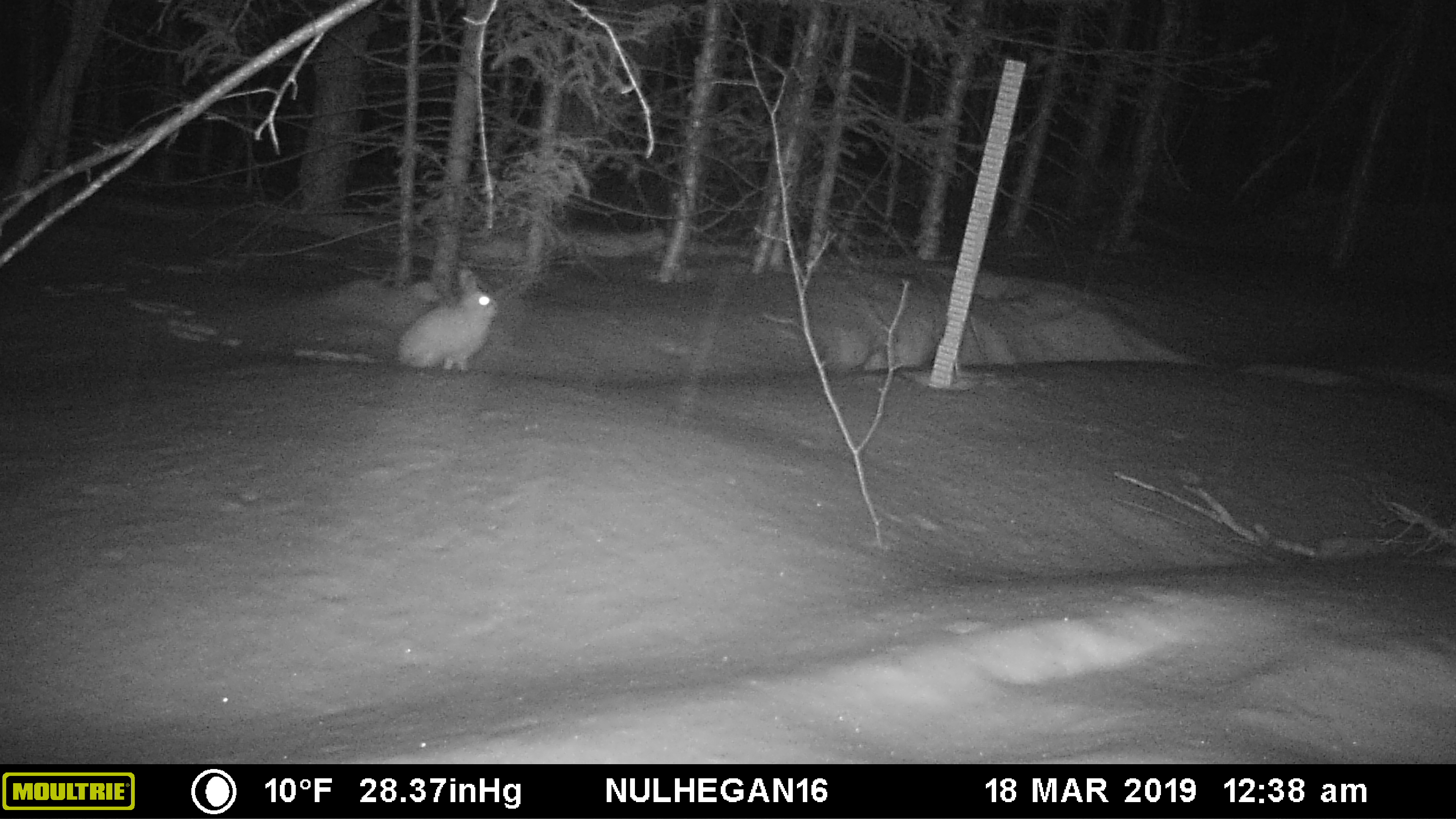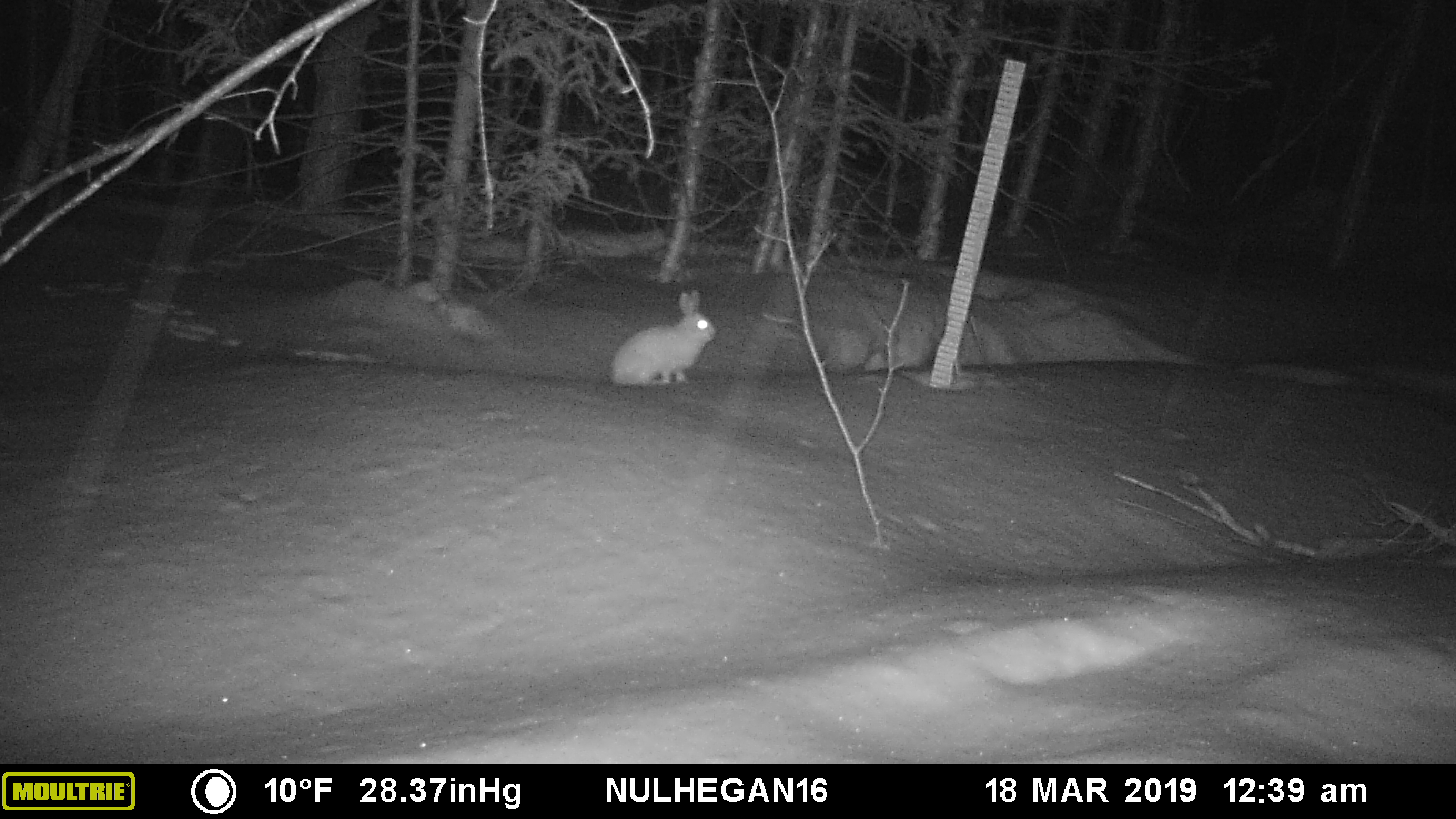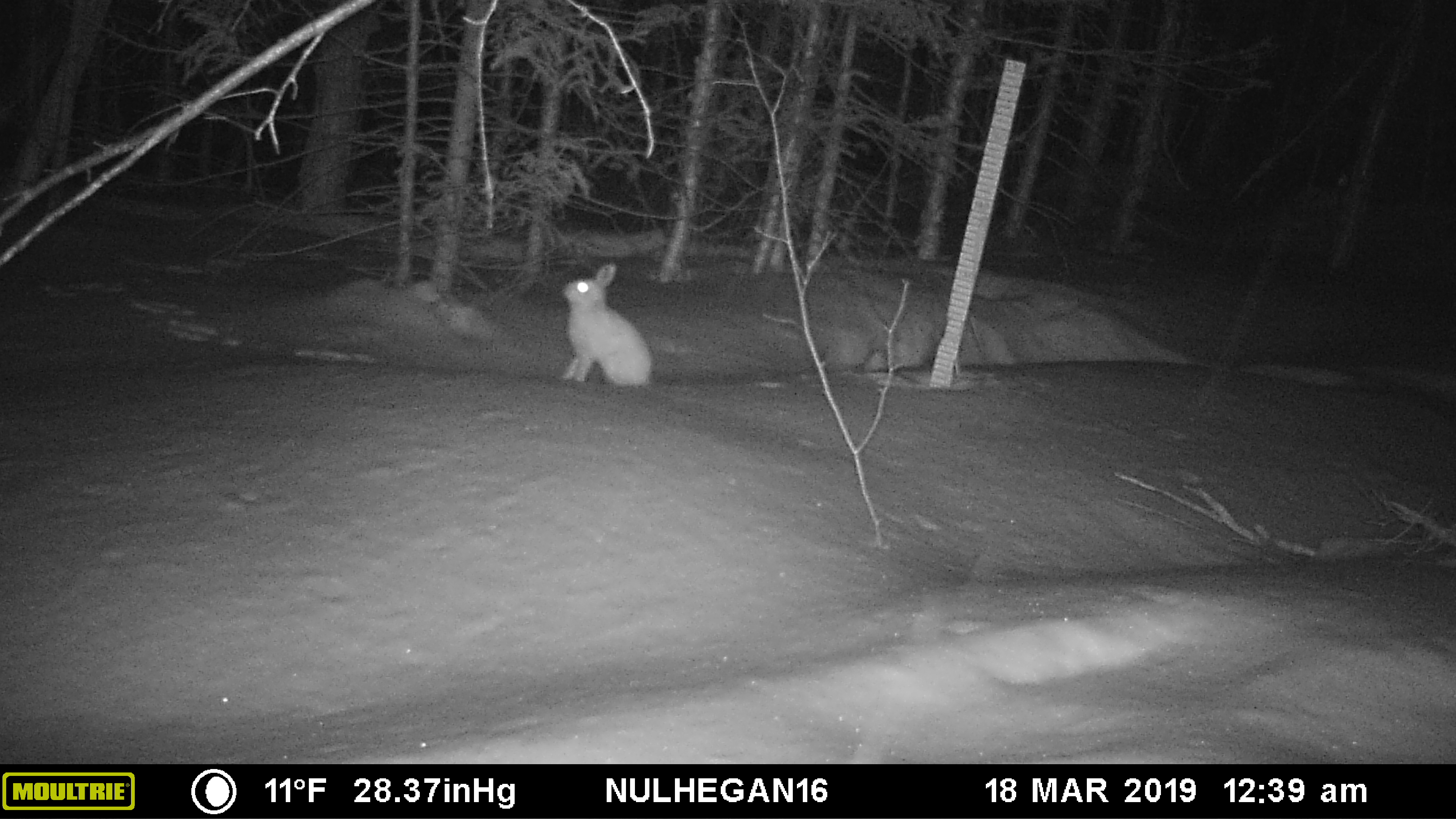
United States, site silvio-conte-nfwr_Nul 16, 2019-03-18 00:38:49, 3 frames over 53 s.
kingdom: Animalia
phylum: Chordata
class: Mammalia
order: Lagomorpha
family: Leporidae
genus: Lepus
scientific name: Lepus americanus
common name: snowshoe hare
Snowshoe hare (Lepus americanus).